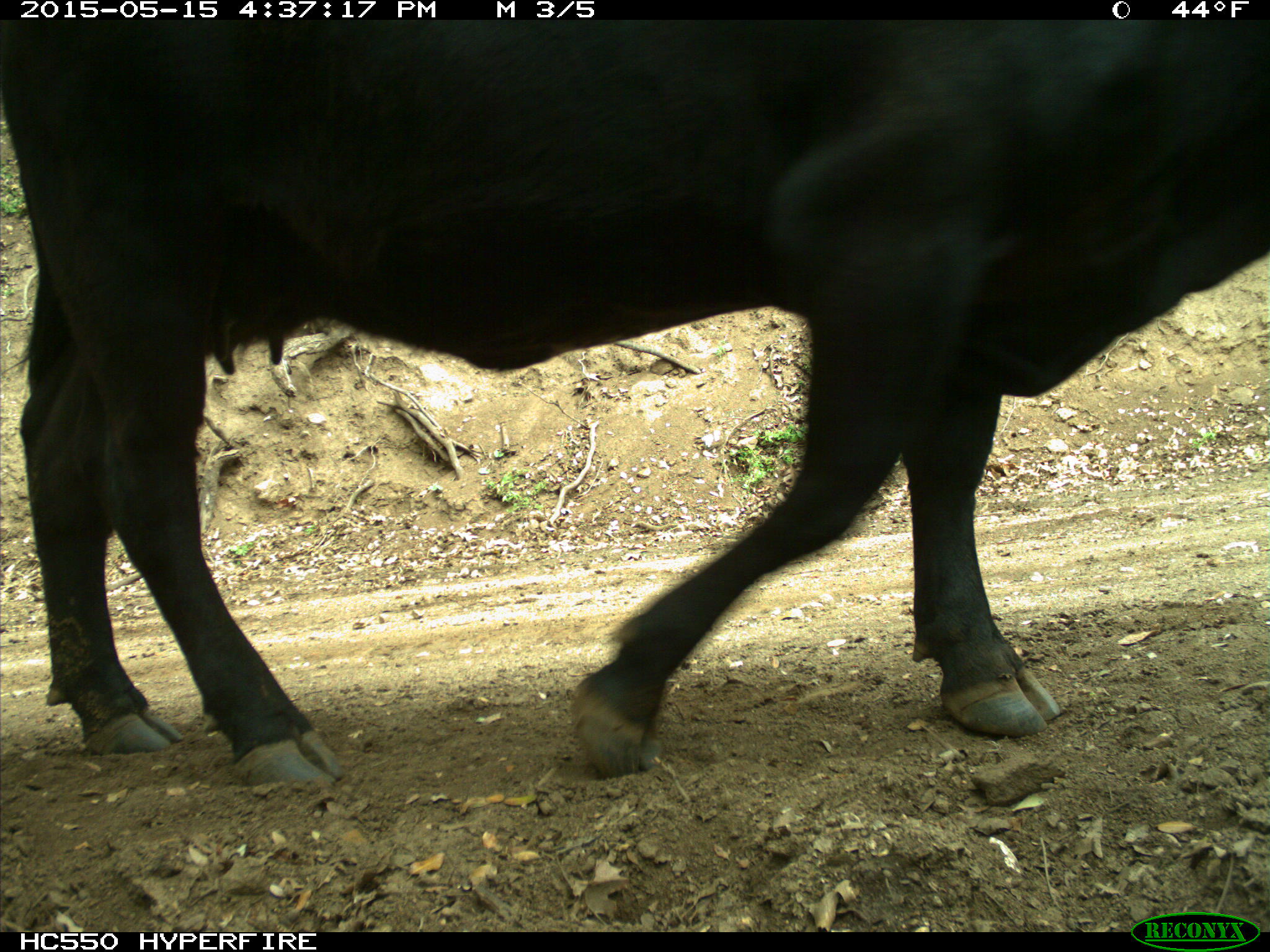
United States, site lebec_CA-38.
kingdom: Animalia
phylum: Chordata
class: Mammalia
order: Artiodactyla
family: Bovidae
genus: Bos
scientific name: Bos taurus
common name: domestic cow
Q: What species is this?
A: Bos taurus (domestic cow).